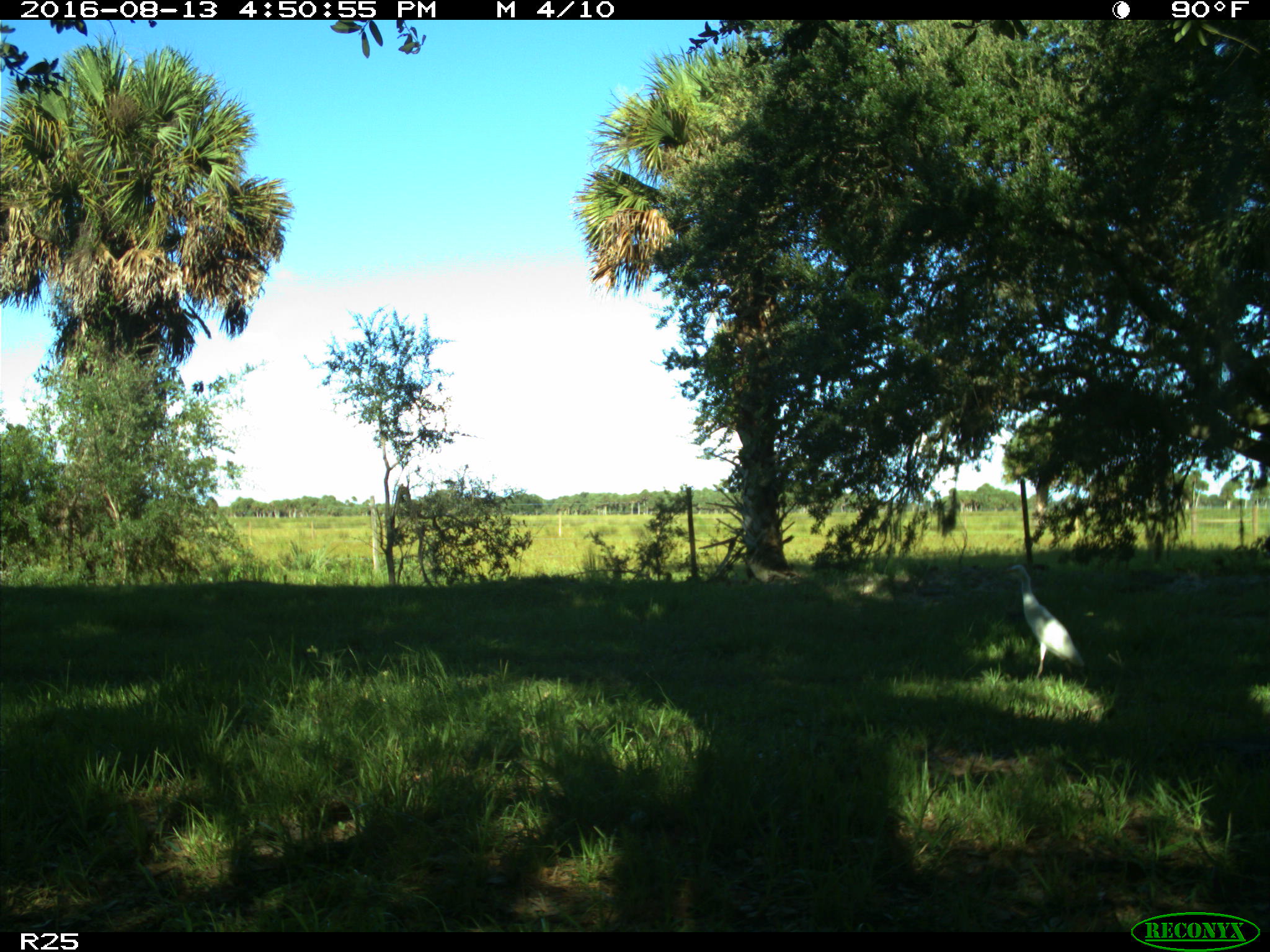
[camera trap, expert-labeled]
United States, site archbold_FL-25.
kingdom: Animalia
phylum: Chordata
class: Aves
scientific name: Aves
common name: birds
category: unidentified bird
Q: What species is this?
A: Unidentified bird (birds) (Aves).